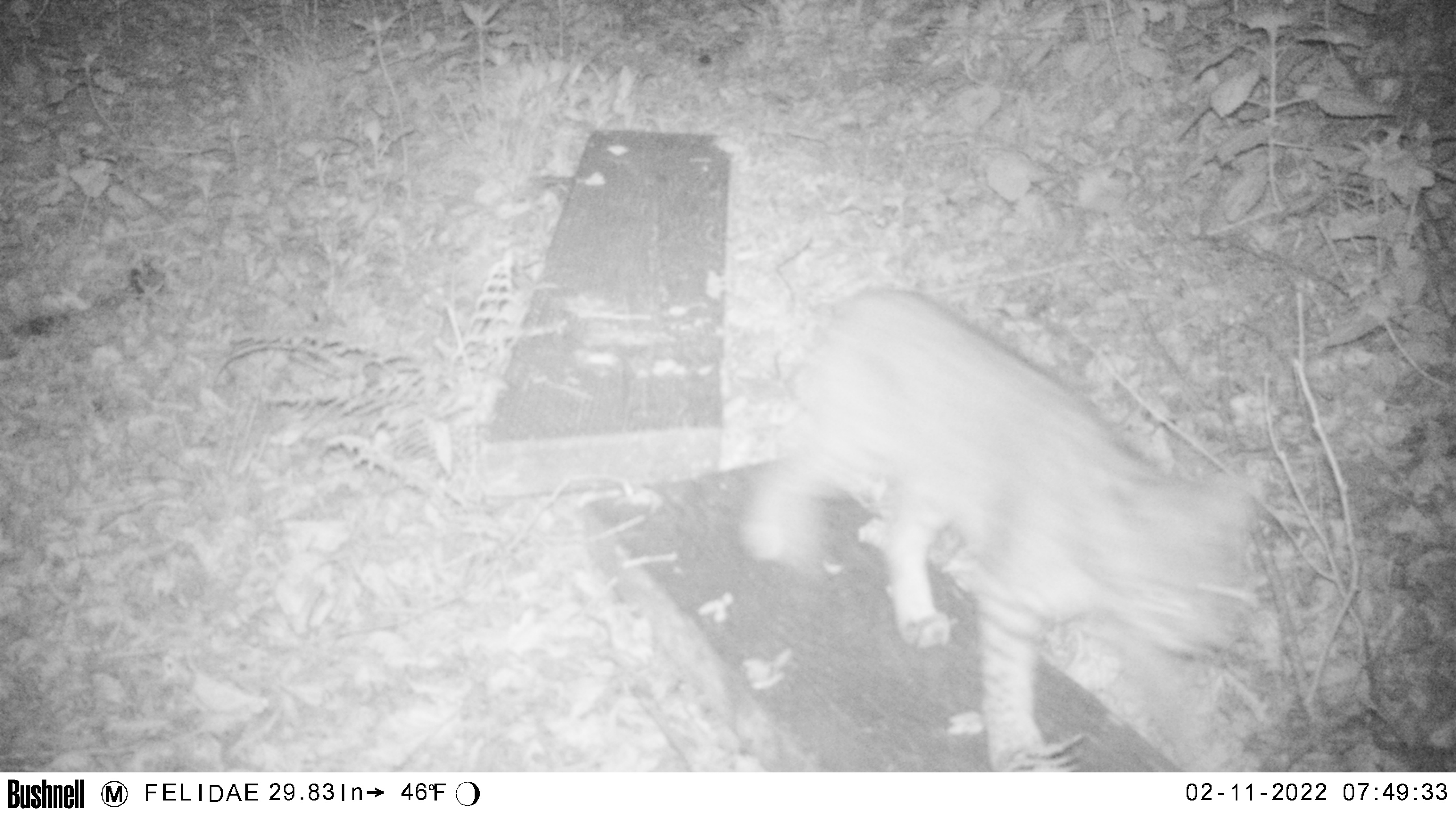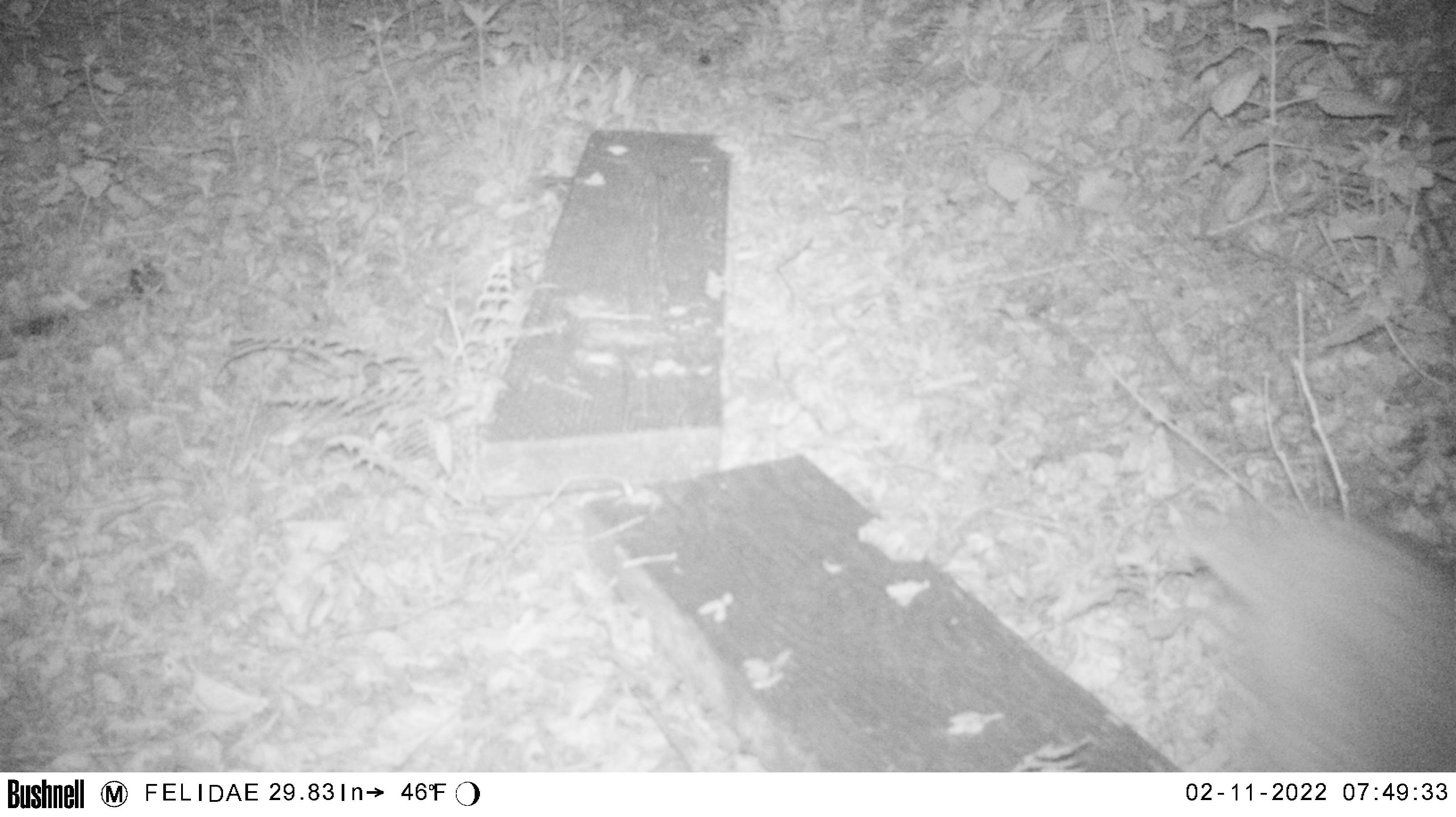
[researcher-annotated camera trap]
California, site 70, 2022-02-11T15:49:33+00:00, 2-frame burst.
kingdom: Animalia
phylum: Chordata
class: Mammalia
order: Carnivora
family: Felidae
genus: Lynx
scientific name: Lynx rufus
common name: bobcat